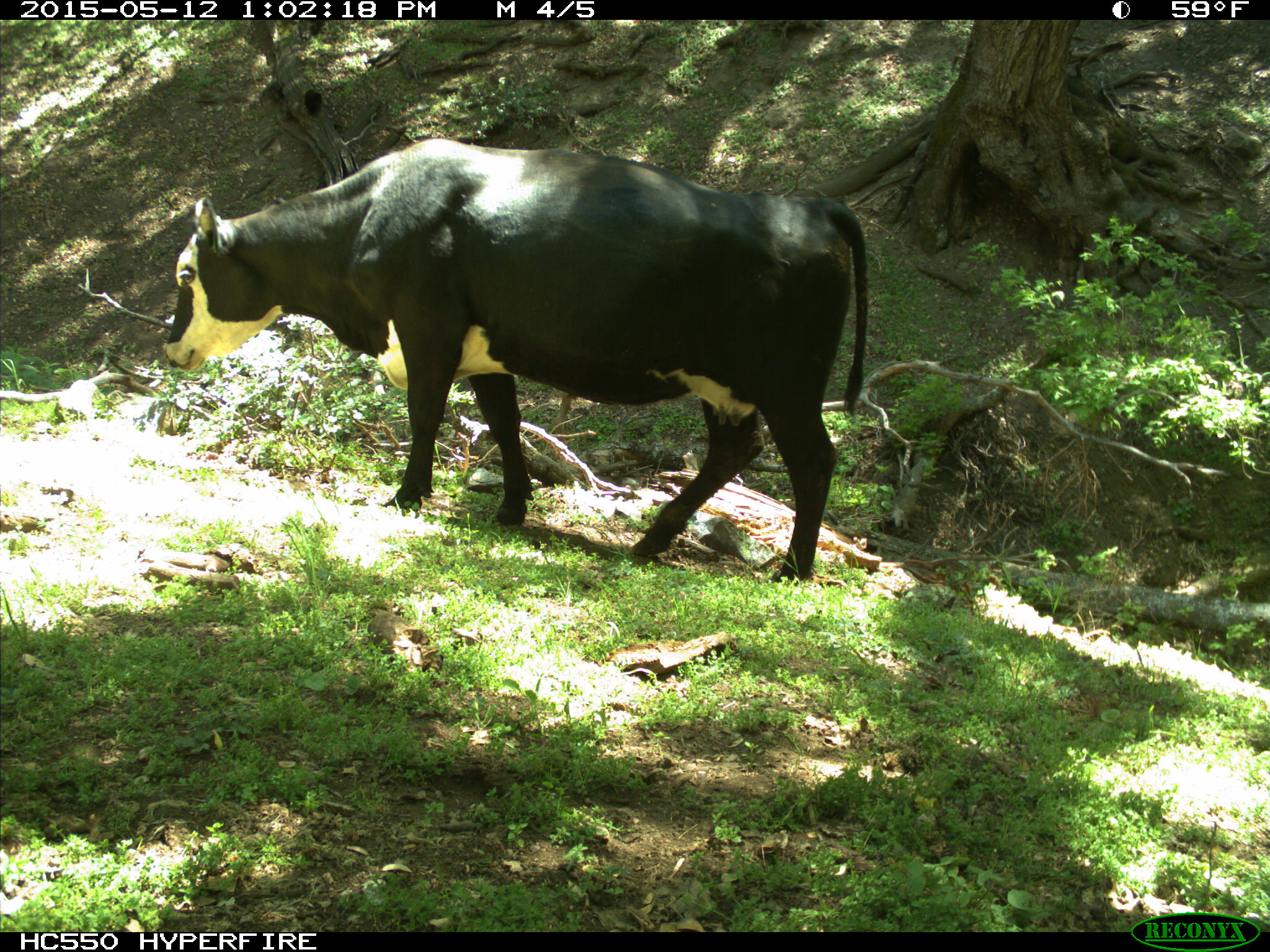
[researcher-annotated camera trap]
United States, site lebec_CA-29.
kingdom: Animalia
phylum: Chordata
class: Mammalia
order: Artiodactyla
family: Bovidae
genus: Bos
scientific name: Bos taurus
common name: domestic cow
Bos taurus (domestic cow).